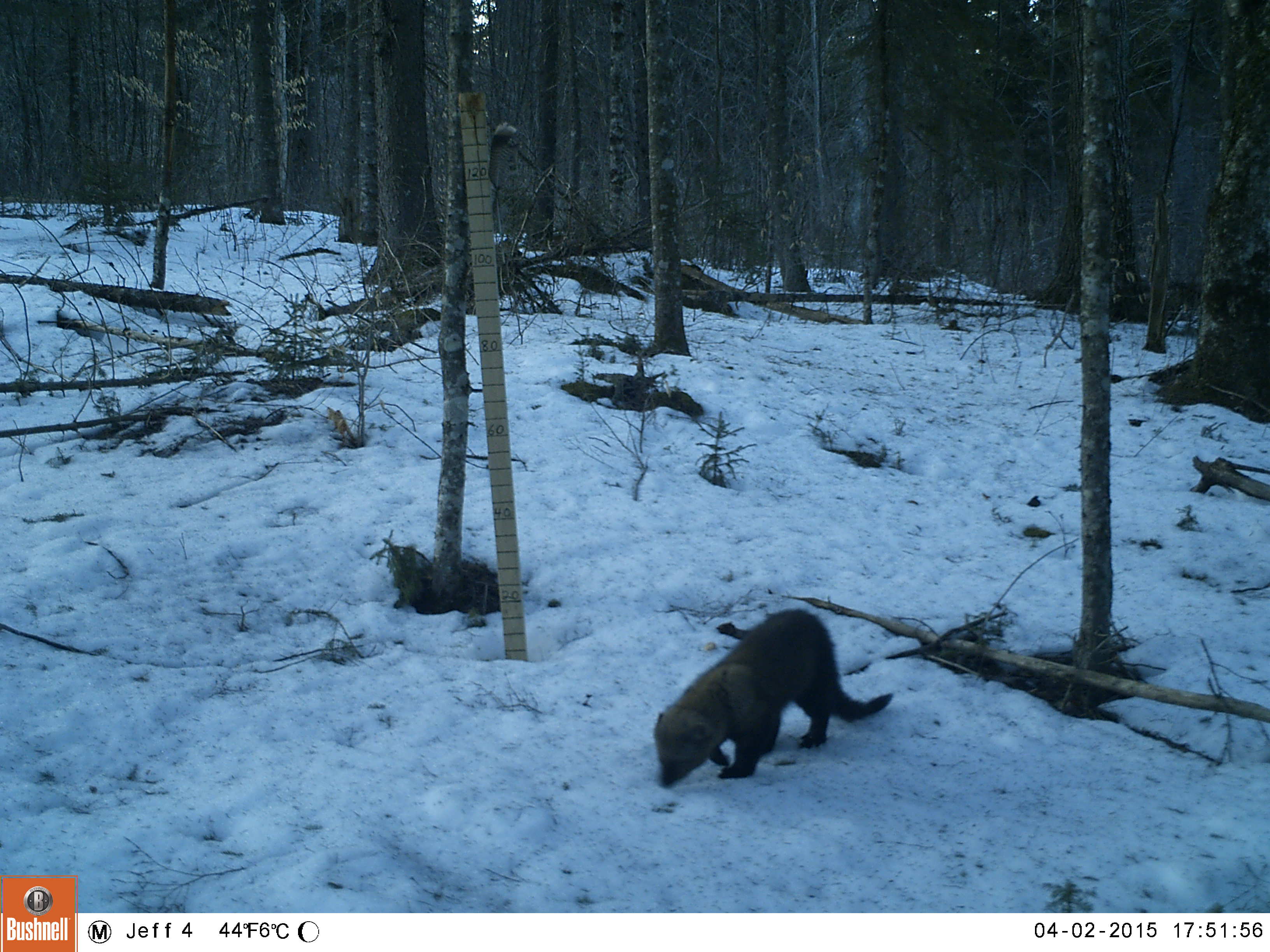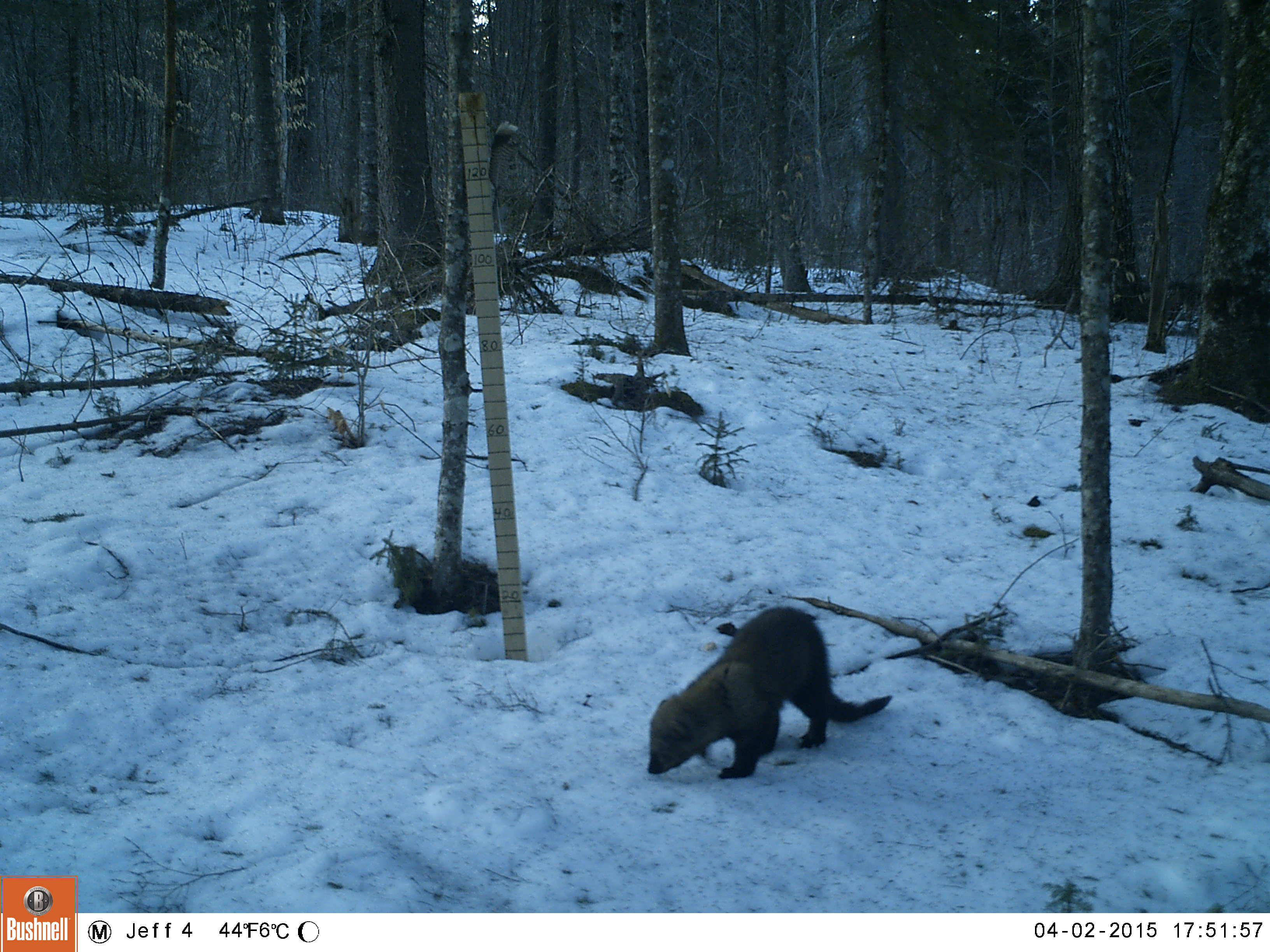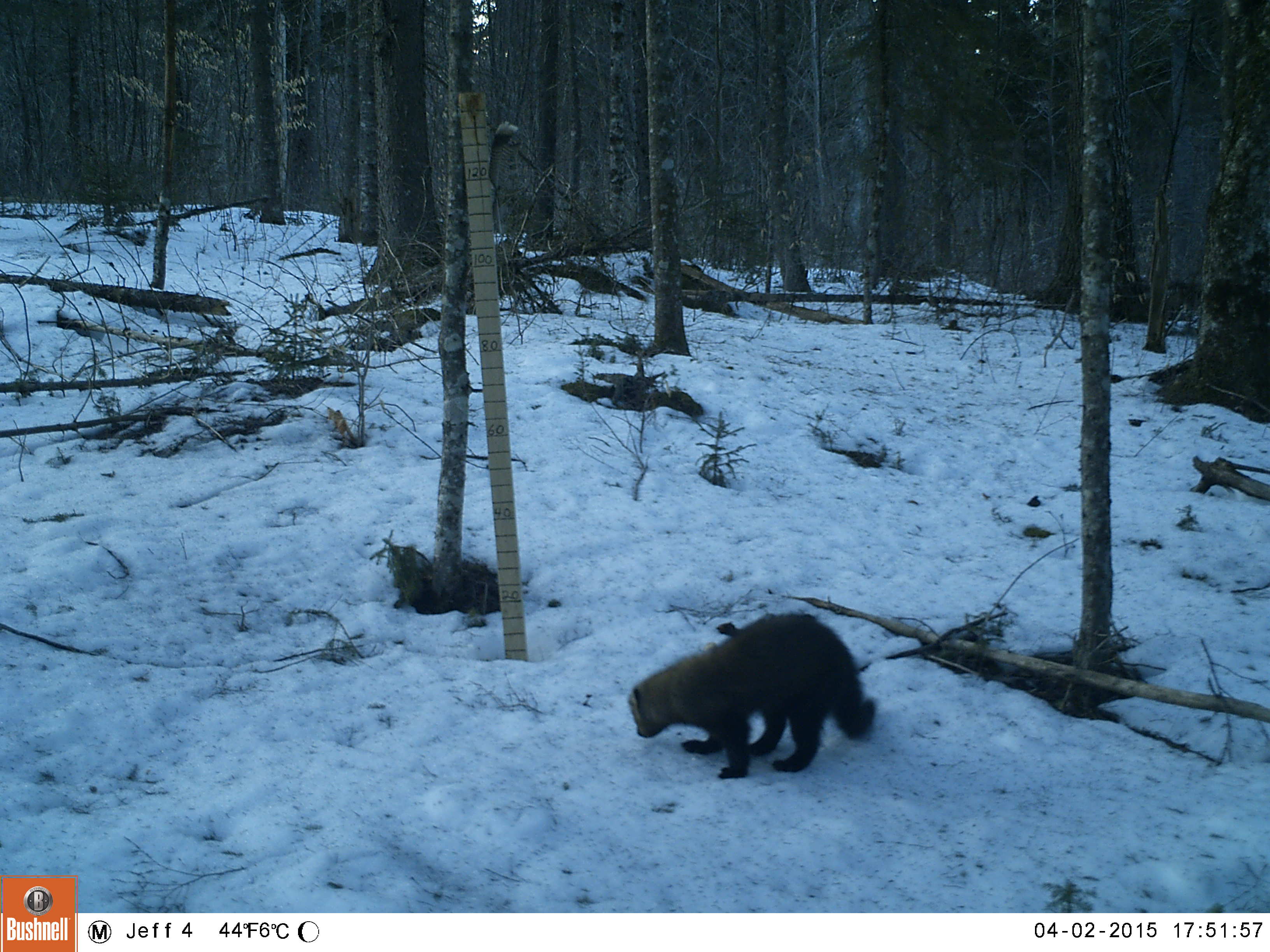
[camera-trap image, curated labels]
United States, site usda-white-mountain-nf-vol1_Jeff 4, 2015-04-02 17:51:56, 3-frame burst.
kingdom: Animalia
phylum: Chordata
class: Mammalia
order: Carnivora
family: Mustelidae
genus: Pekania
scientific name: Pekania pennanti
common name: fisher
Fisher (Pekania pennanti).